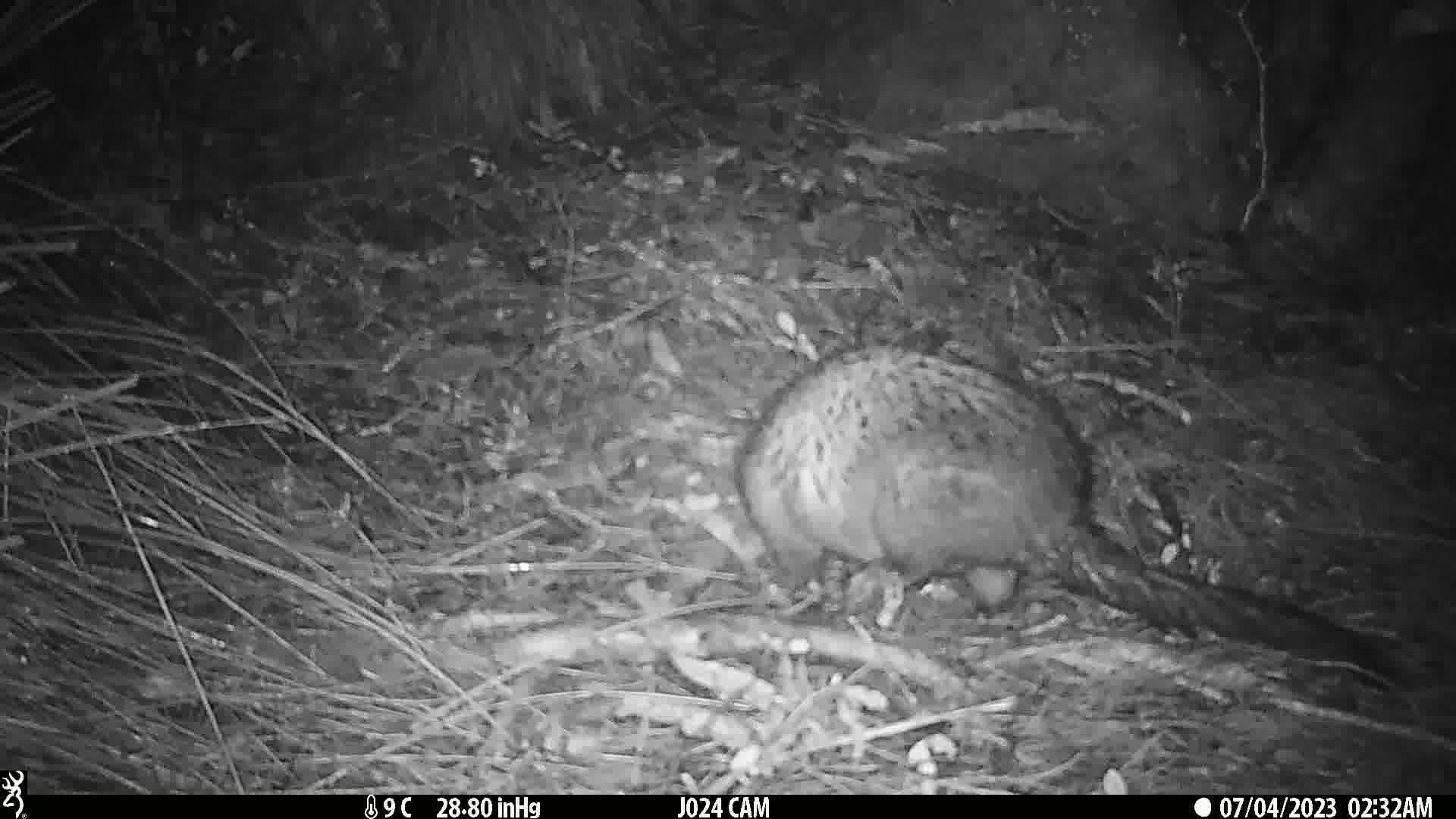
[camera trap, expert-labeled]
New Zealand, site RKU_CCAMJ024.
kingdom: Animalia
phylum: Chordata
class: Mammalia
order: Diprotodontia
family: Phalangeridae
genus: Trichosurus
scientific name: Trichosurus vulpecula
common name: common brushtail possum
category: possum